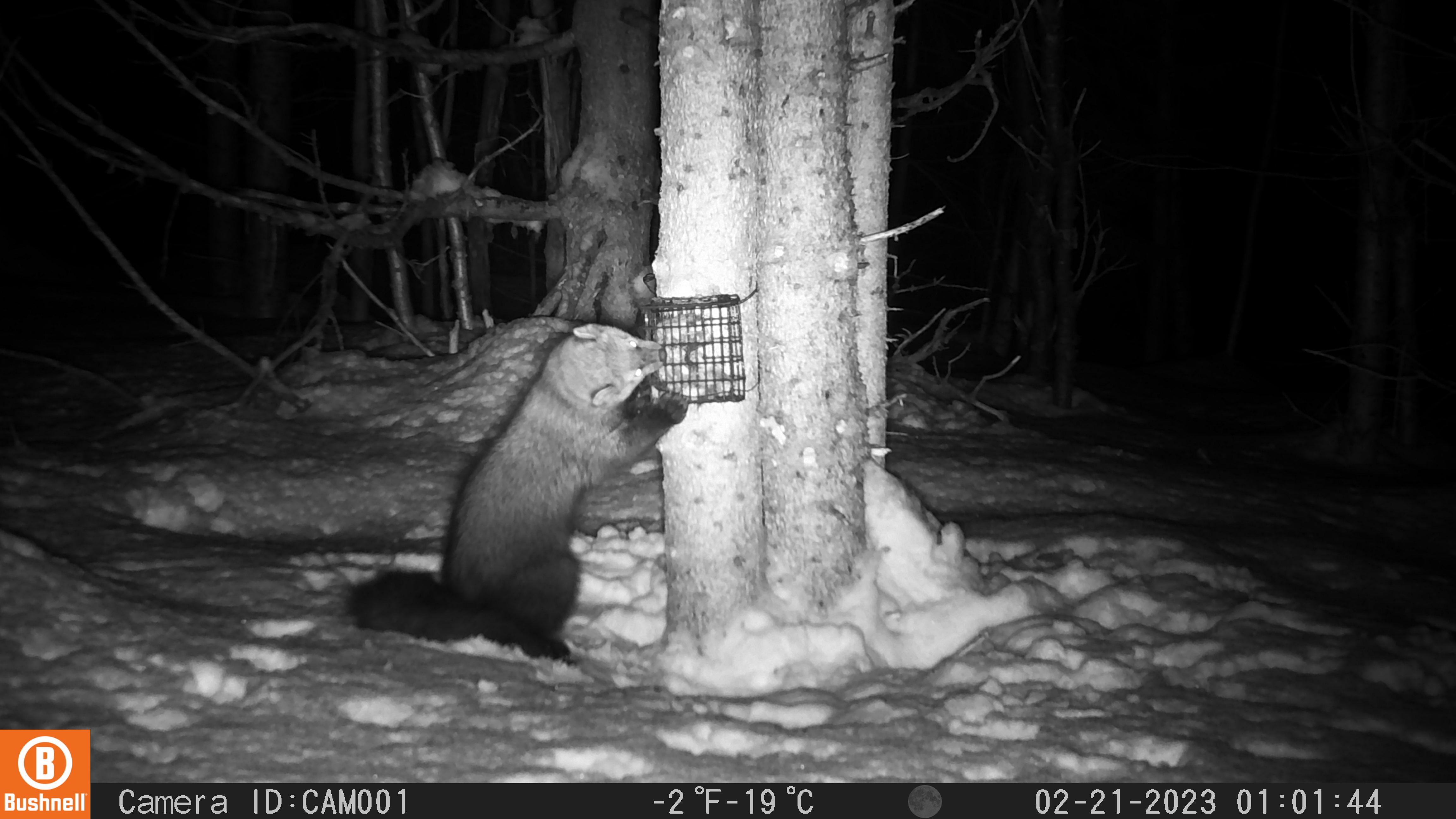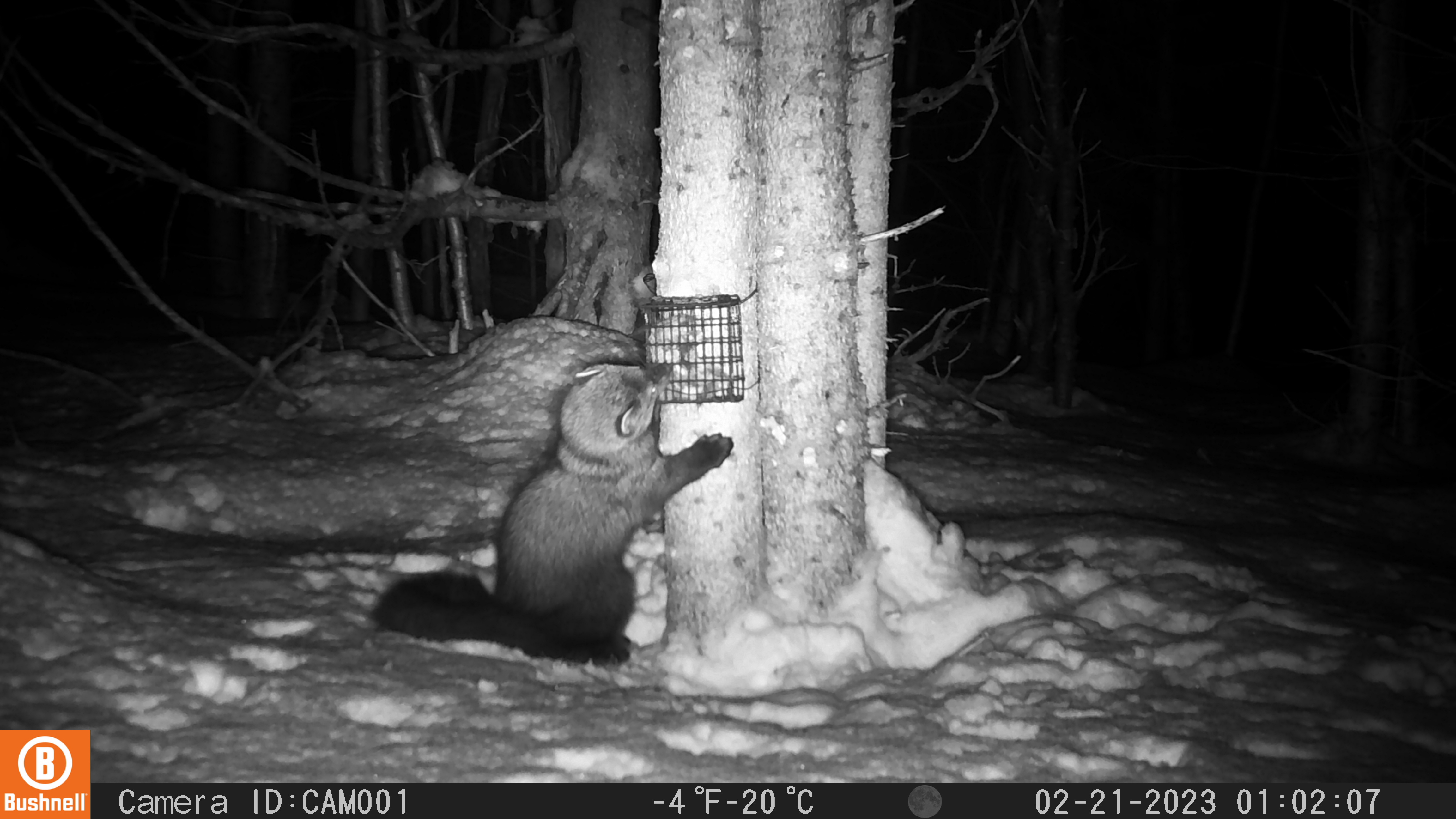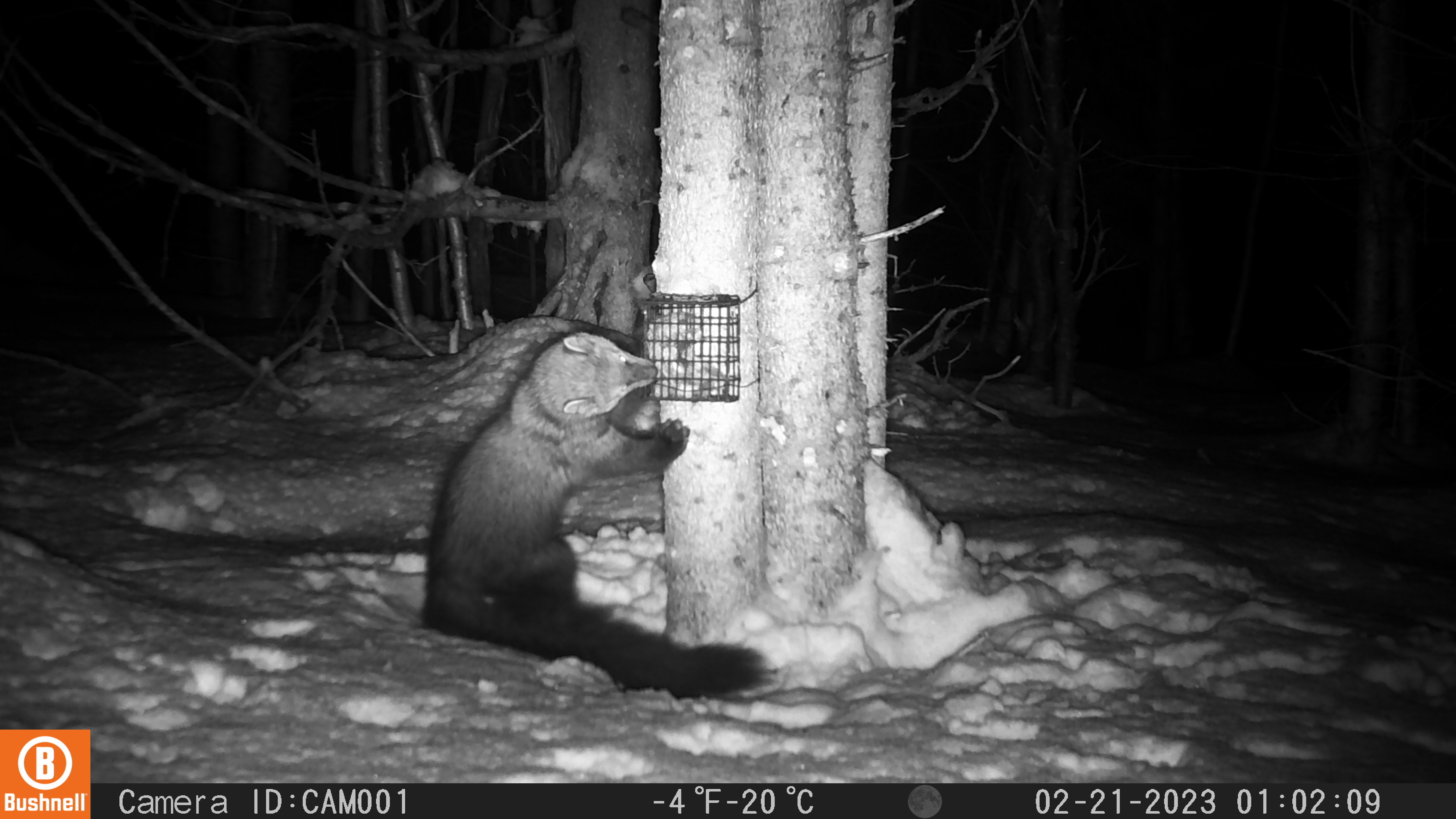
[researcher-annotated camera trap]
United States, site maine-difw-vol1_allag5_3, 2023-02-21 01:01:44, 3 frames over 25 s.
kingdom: Animalia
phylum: Chordata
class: Mammalia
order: Carnivora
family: Mustelidae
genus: Pekania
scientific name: Pekania pennanti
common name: fisher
Fisher (Pekania pennanti).